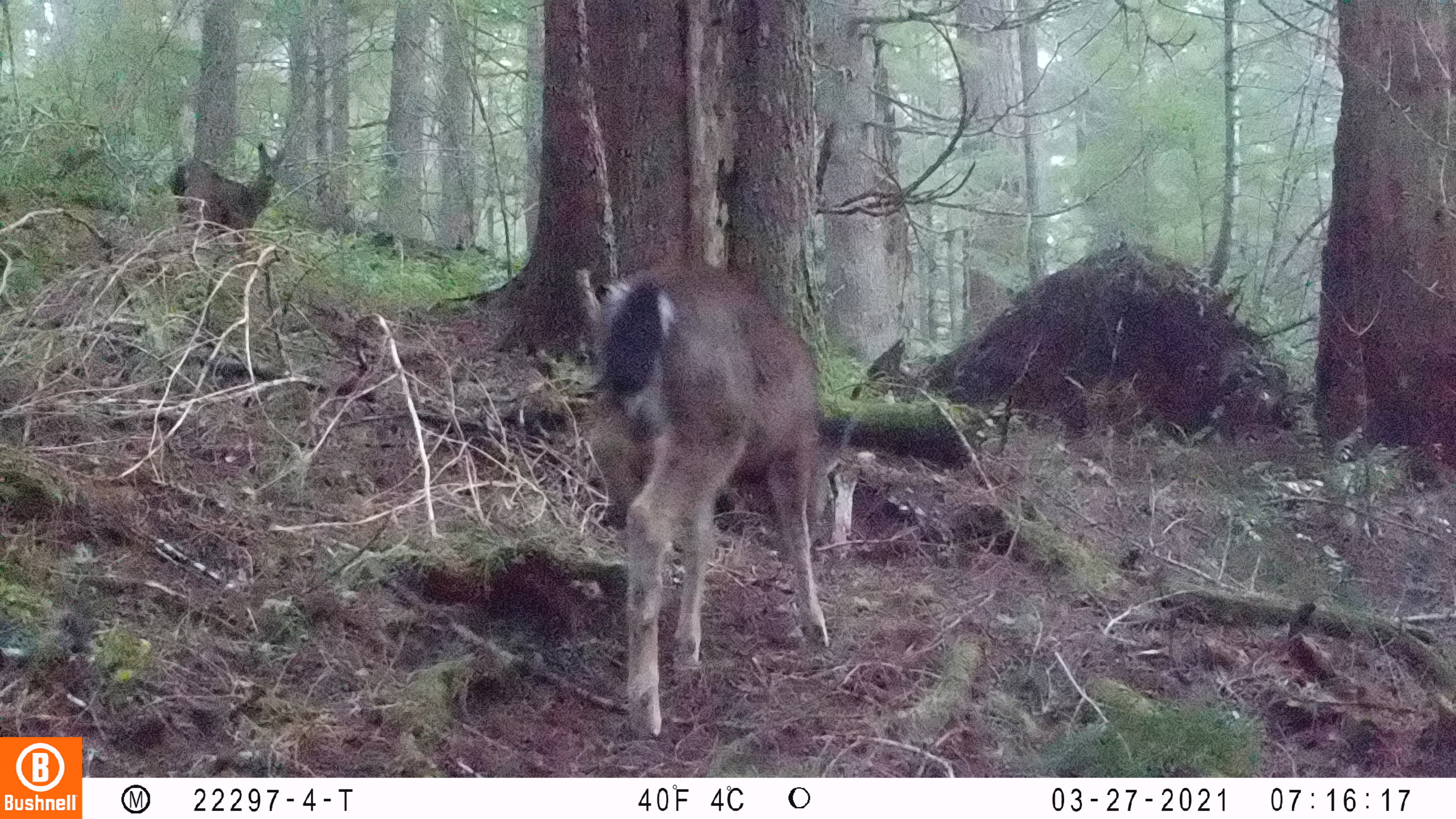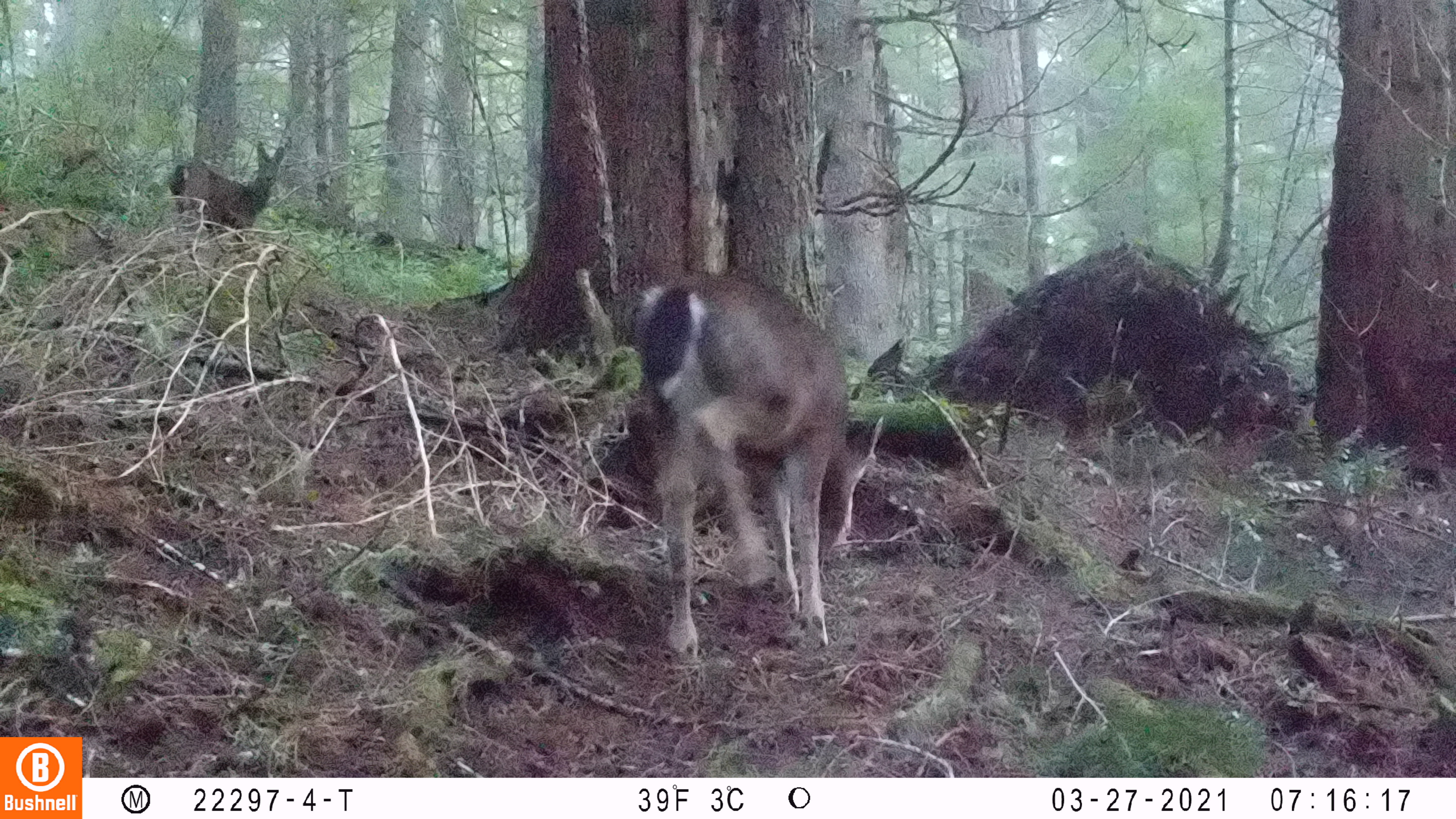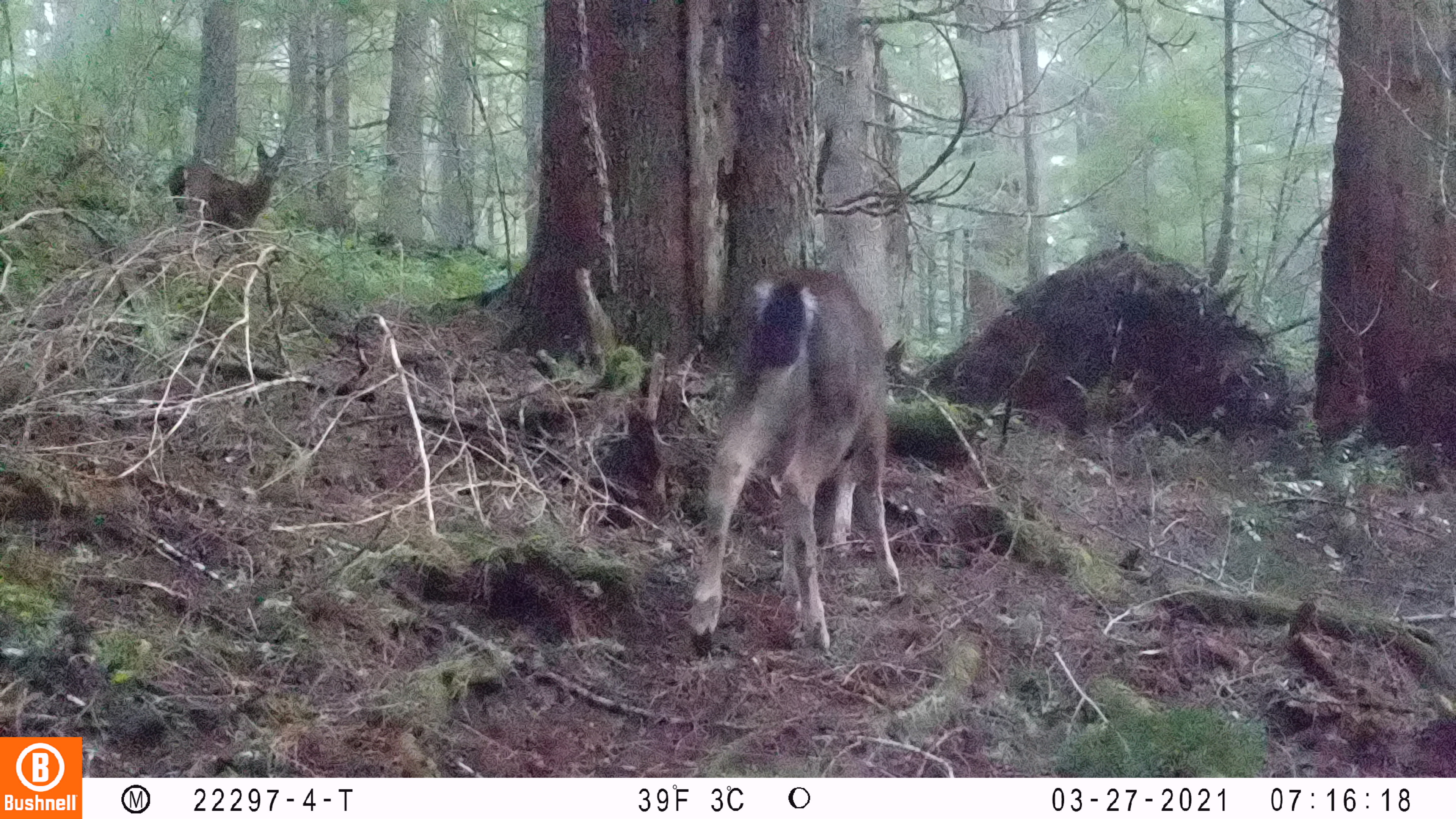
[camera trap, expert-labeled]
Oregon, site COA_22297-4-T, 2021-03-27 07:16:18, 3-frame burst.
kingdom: Animalia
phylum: Chordata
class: Mammalia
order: Artiodactyla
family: Cervidae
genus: Odocoileus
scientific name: Odocoileus hemionus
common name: black-tailed deer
Black-tailed deer (Odocoileus hemionus).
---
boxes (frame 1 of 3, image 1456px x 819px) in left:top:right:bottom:
black-tailed deer: 558:236:879:756; 154:124:303:262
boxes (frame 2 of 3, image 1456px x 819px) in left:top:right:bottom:
black-tailed deer: 606:255:899:707; 154:128:309:257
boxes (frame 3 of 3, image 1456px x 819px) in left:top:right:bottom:
black-tailed deer: 656:247:932:683; 145:123:307:260